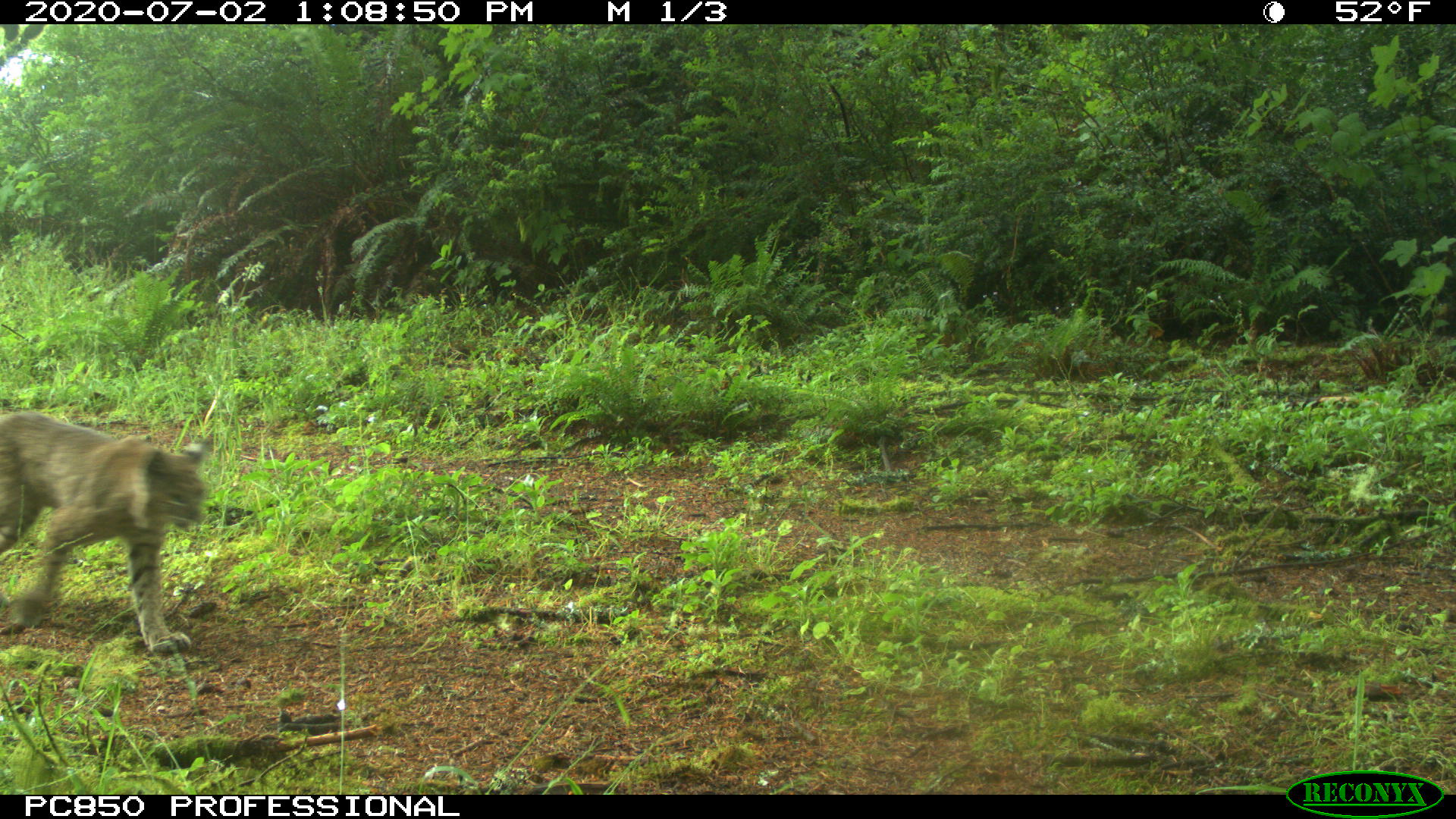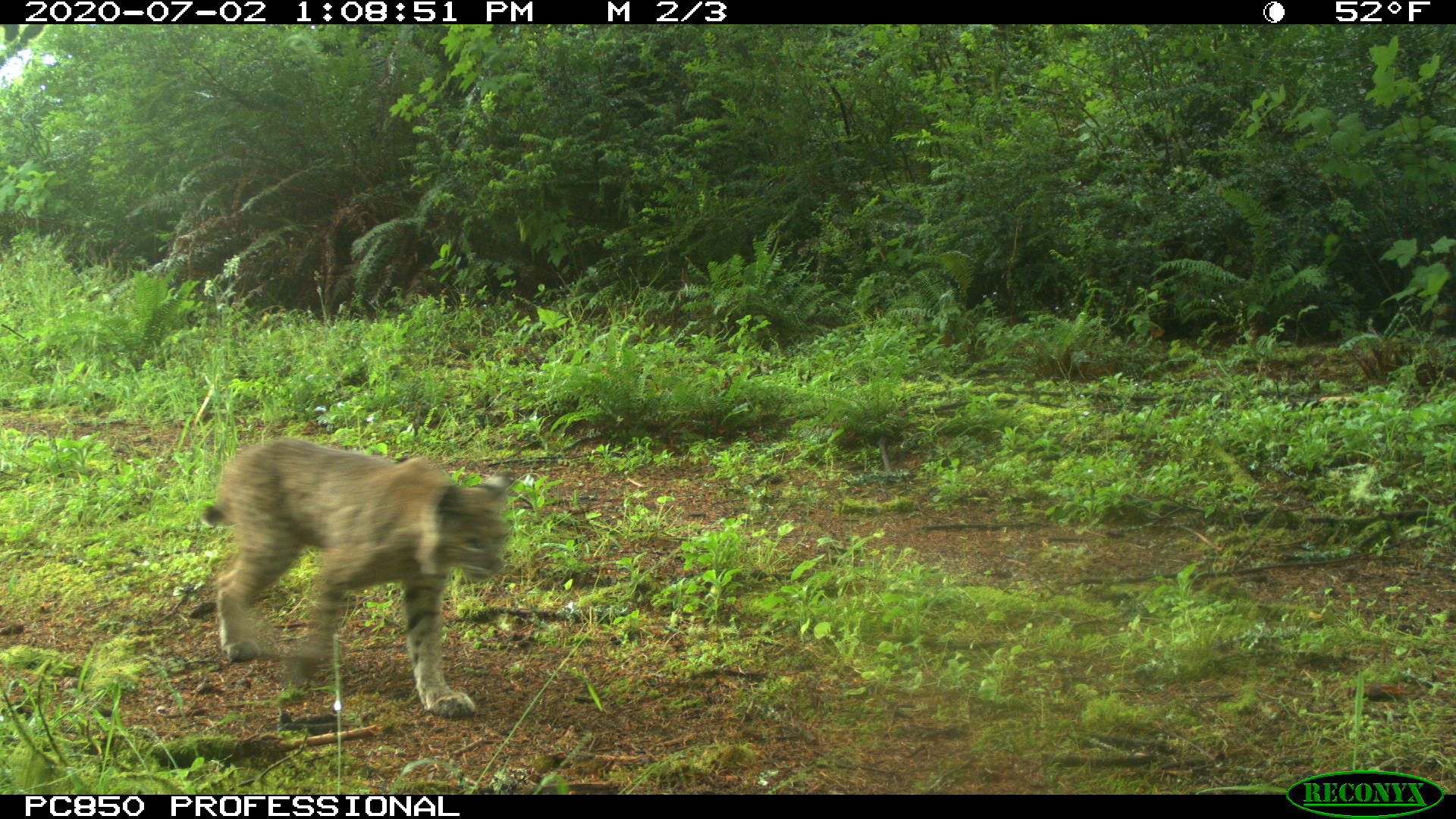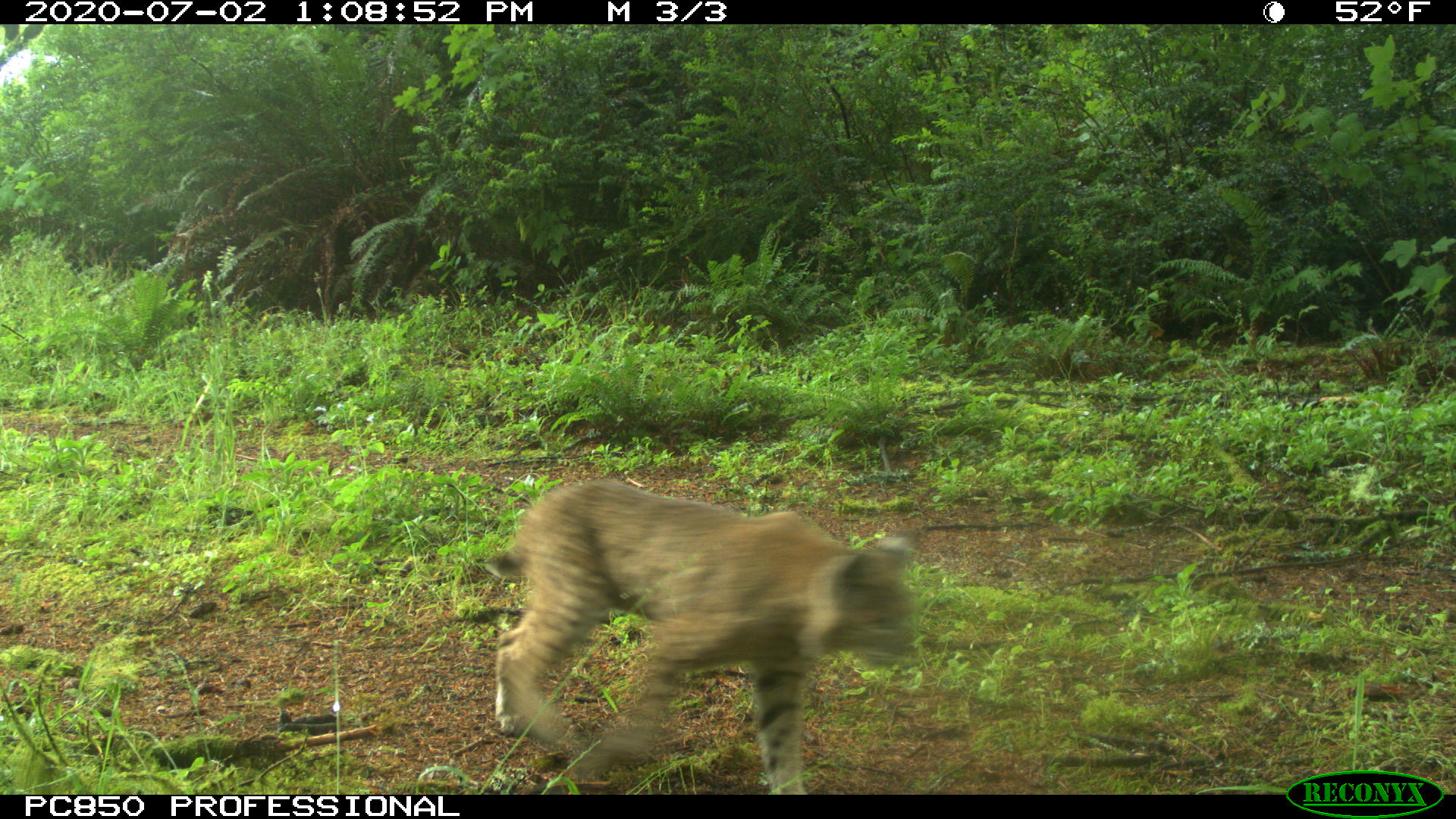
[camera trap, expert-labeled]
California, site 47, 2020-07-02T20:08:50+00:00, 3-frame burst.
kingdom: Animalia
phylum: Chordata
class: Mammalia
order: Carnivora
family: Felidae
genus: Lynx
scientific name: Lynx rufus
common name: bobcat